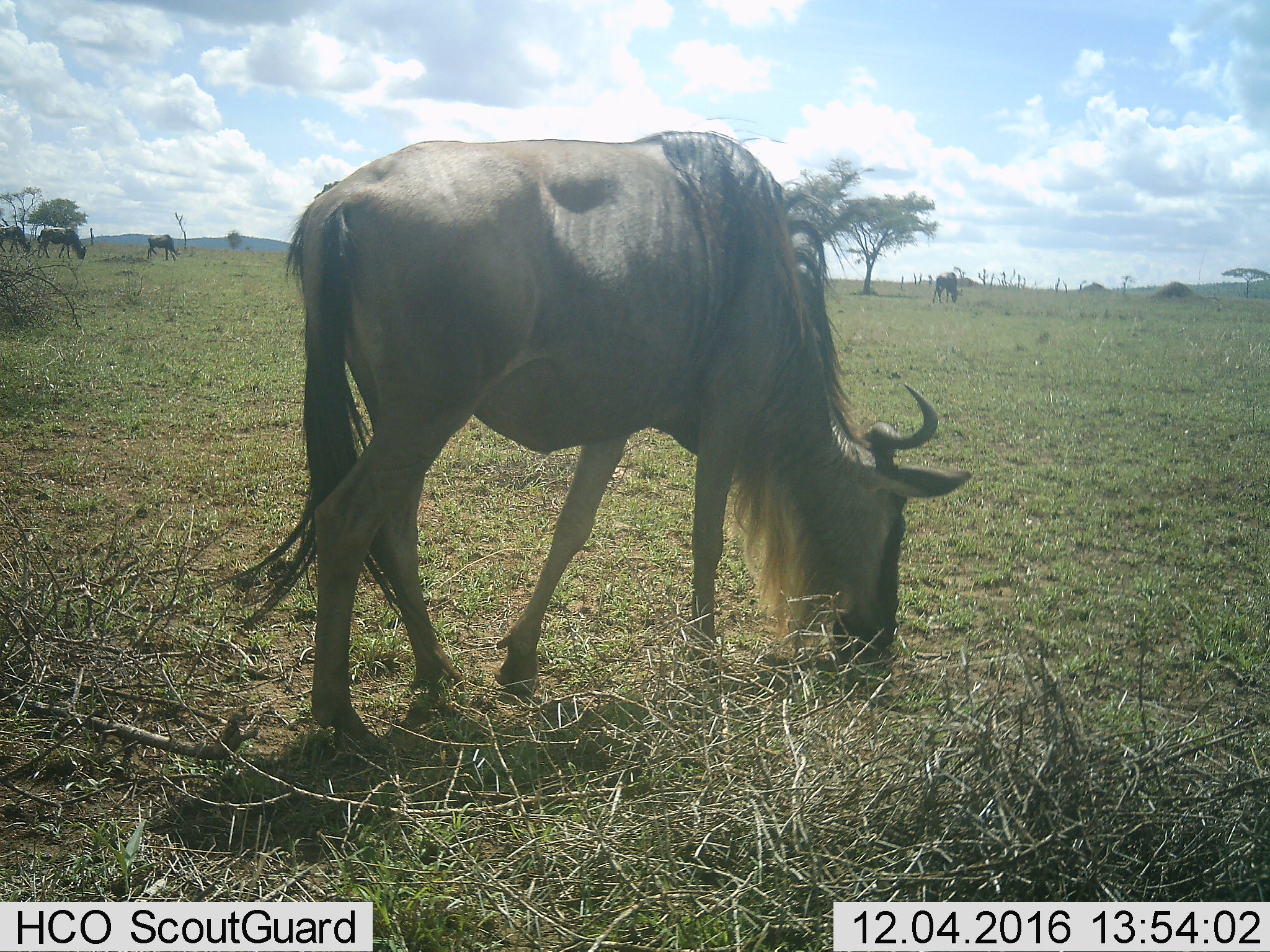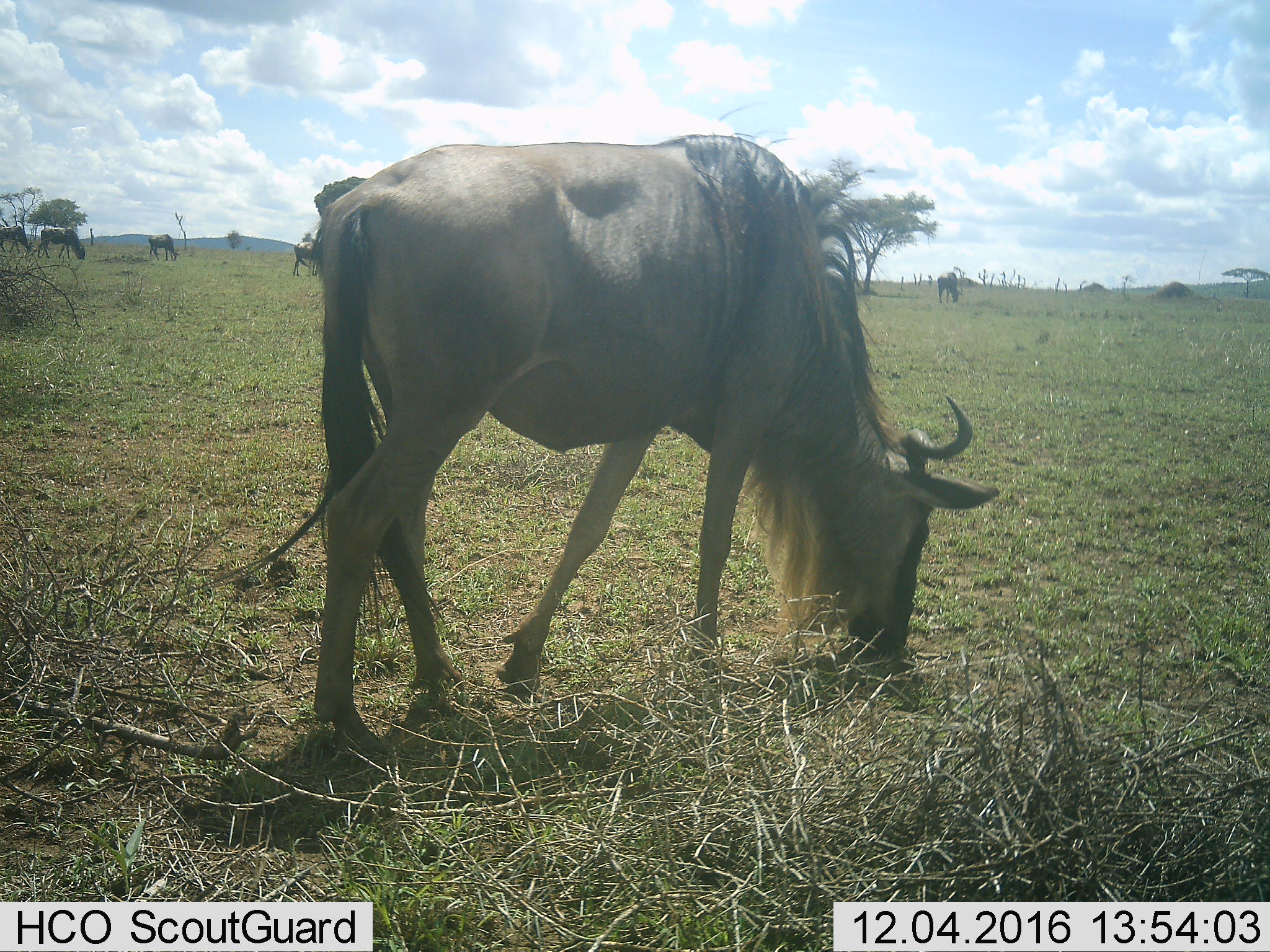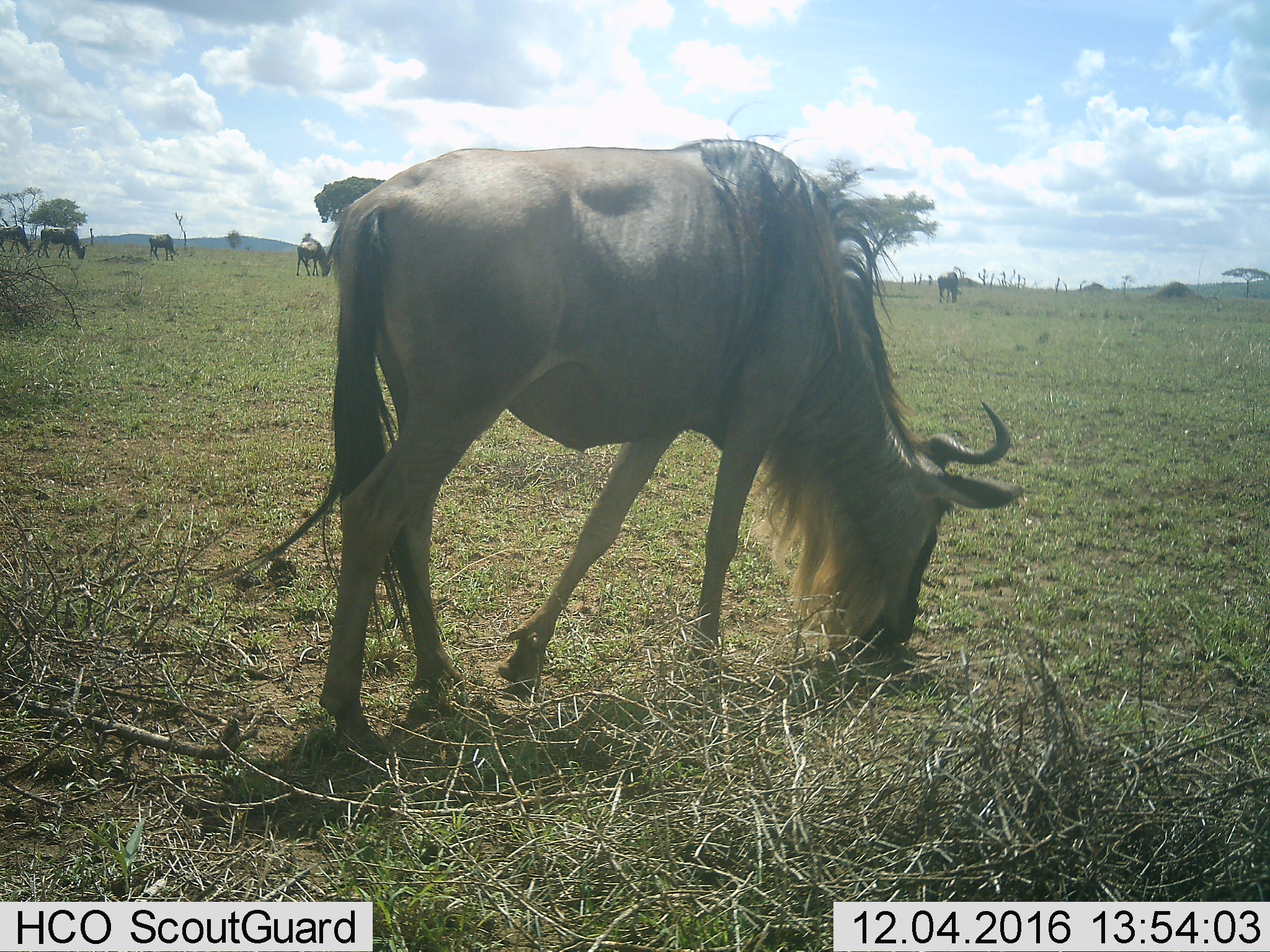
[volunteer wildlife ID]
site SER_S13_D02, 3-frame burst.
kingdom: Animalia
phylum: Chordata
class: Mammalia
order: Artiodactyla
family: Bovidae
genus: Connochaetes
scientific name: Connochaetes taurinus taurinus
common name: blue wildebeest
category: wildebeestblue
Wildebeestblue (blue wildebeest) (Connochaetes taurinus taurinus), count 6. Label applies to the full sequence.